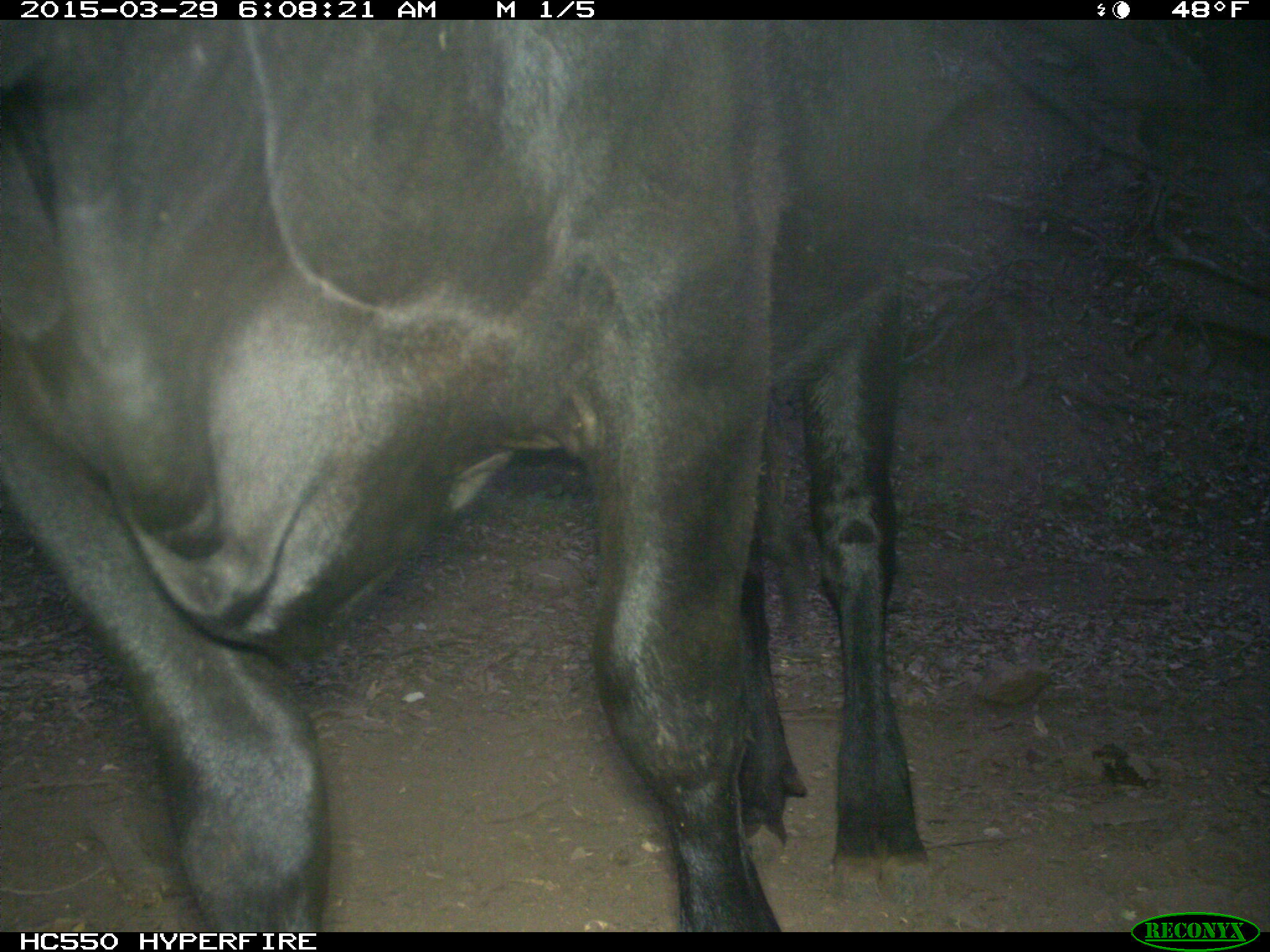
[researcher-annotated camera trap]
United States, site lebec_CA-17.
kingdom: Animalia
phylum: Chordata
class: Mammalia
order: Artiodactyla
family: Bovidae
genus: Bos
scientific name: Bos taurus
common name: domestic cow